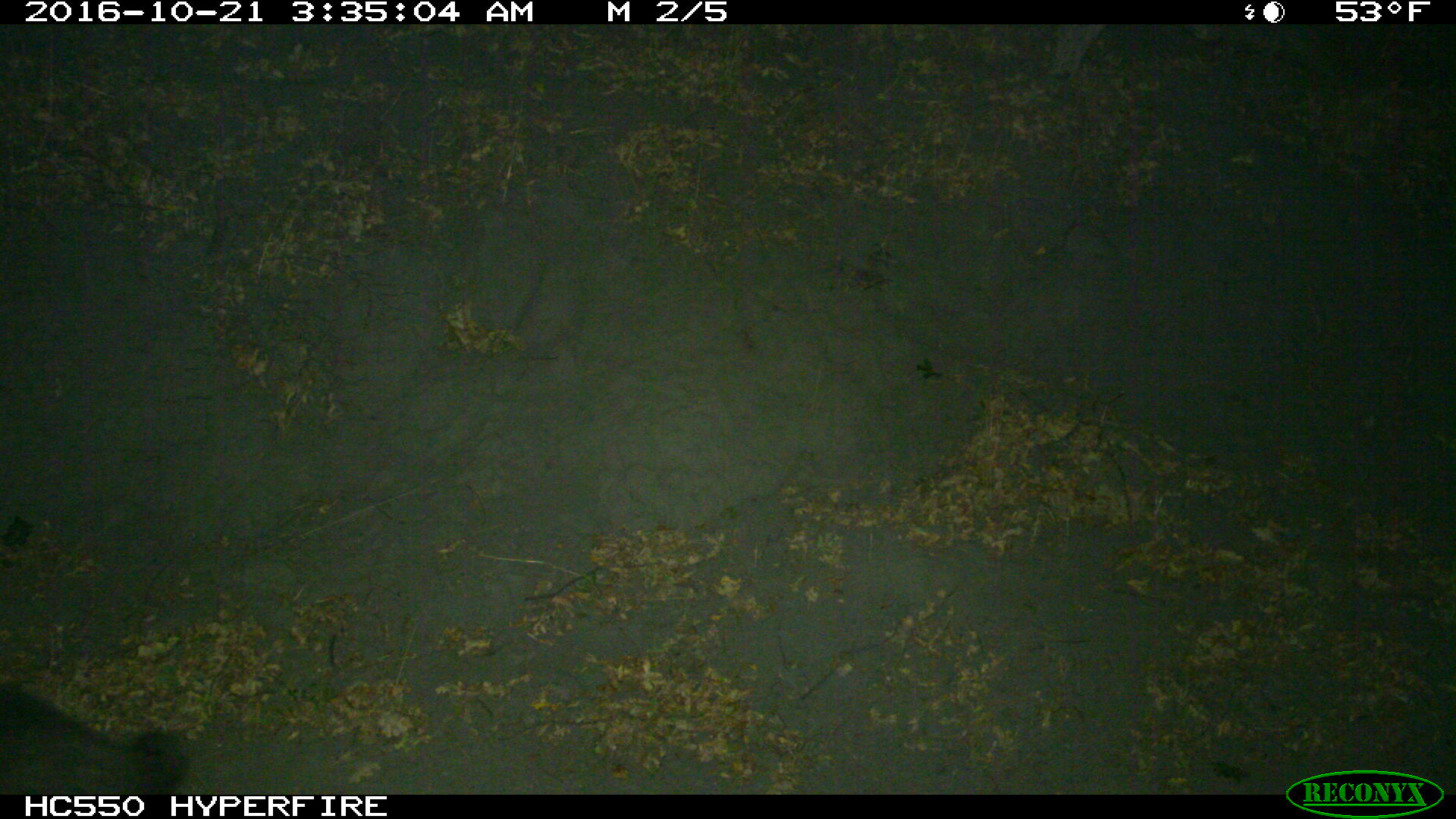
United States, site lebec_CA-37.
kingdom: Animalia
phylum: Chordata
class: Mammalia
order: Artiodactyla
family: Suidae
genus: Sus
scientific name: Sus scrofa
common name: wild boar